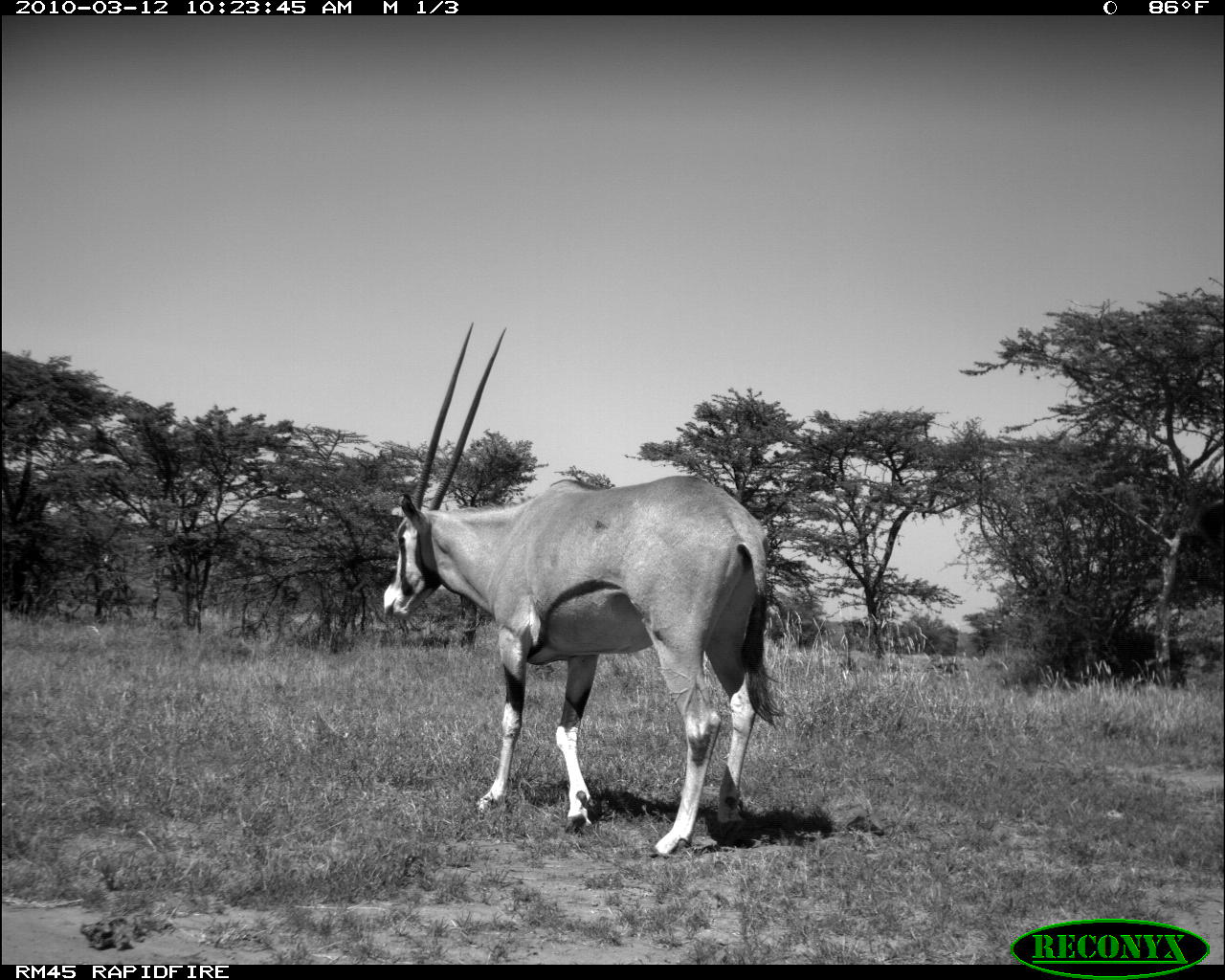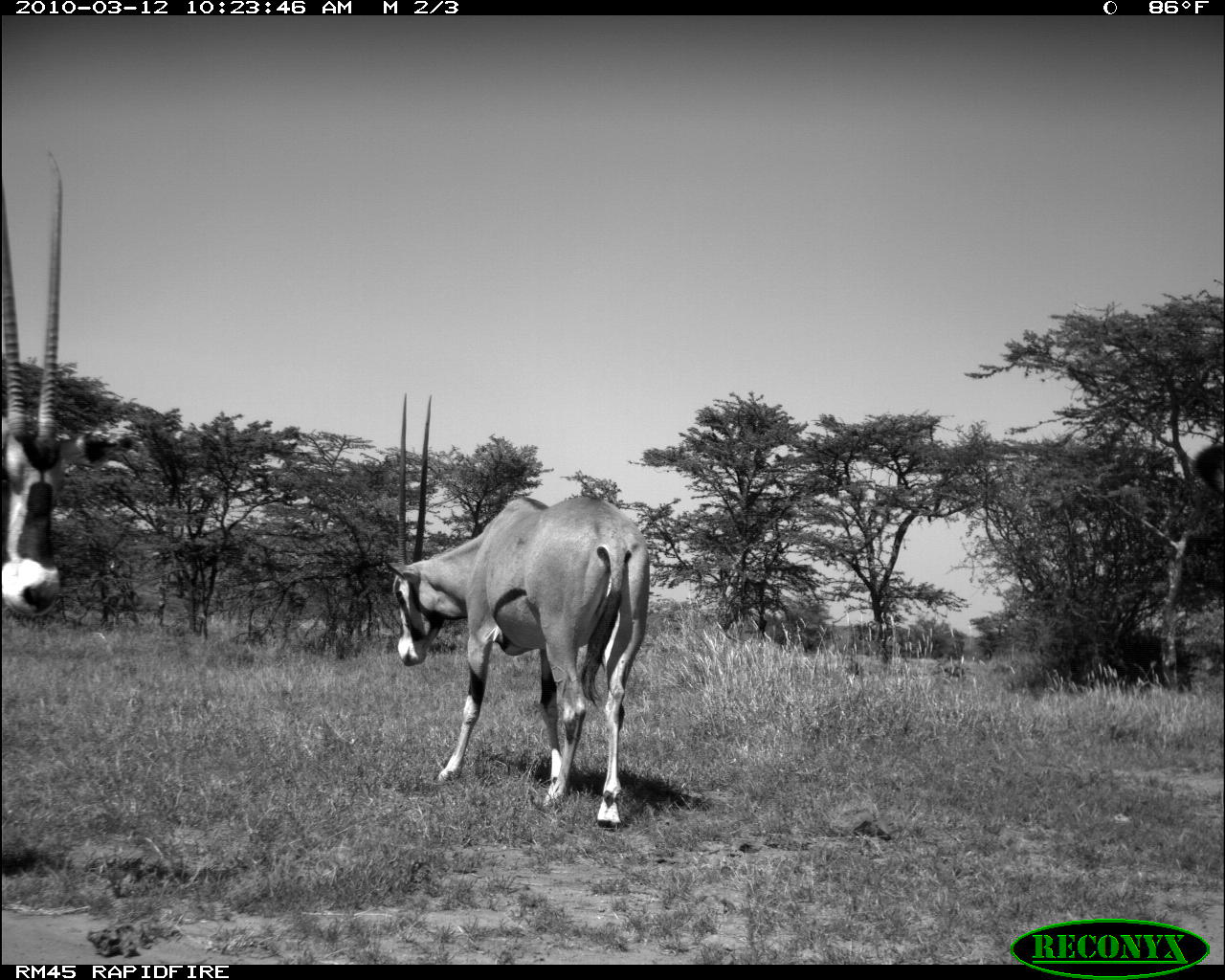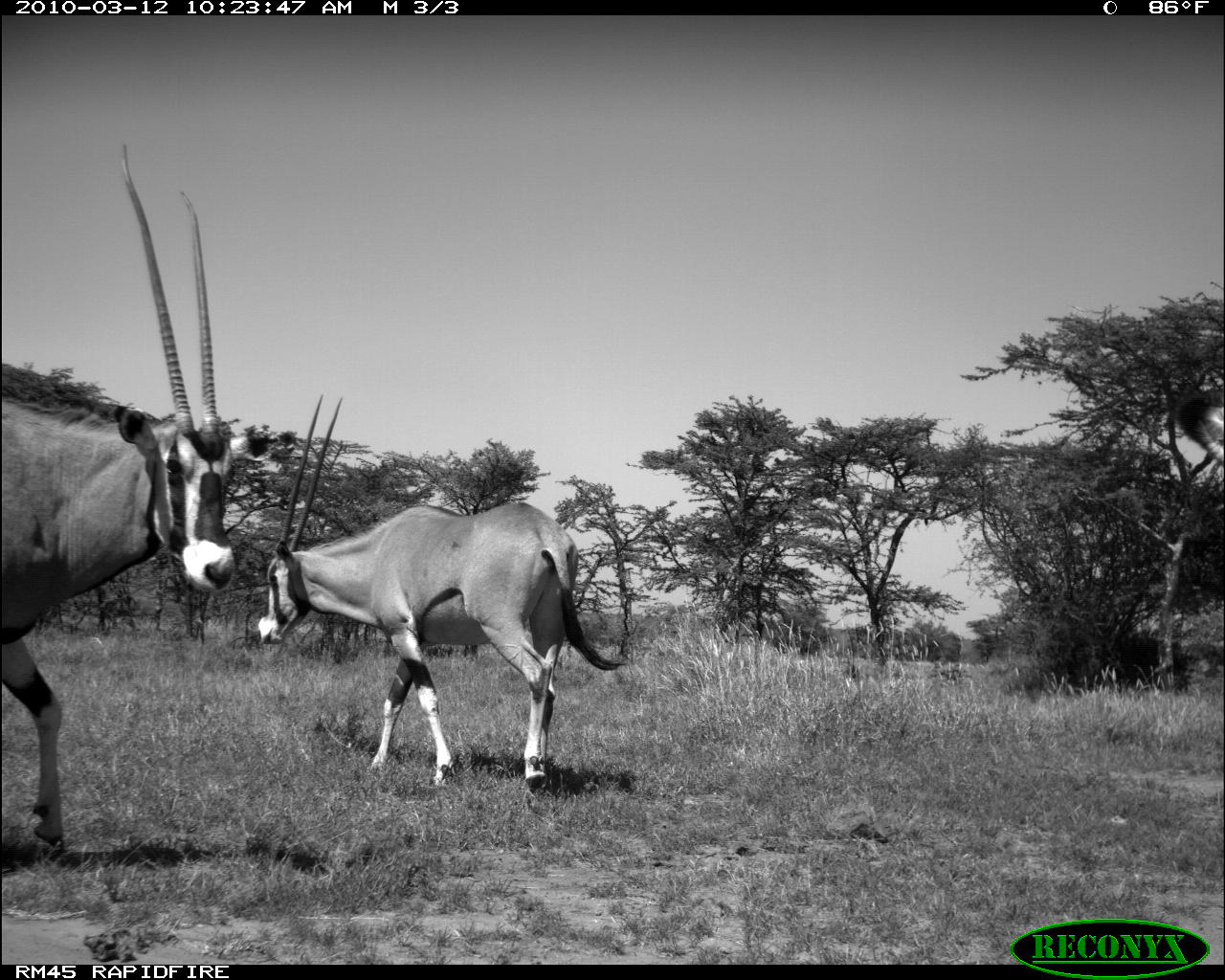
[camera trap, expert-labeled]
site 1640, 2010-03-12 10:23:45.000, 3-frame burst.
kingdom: Animalia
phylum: Chordata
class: Mammalia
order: Artiodactyla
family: Bovidae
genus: Oryx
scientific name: Oryx beisa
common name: east african oryx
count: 1